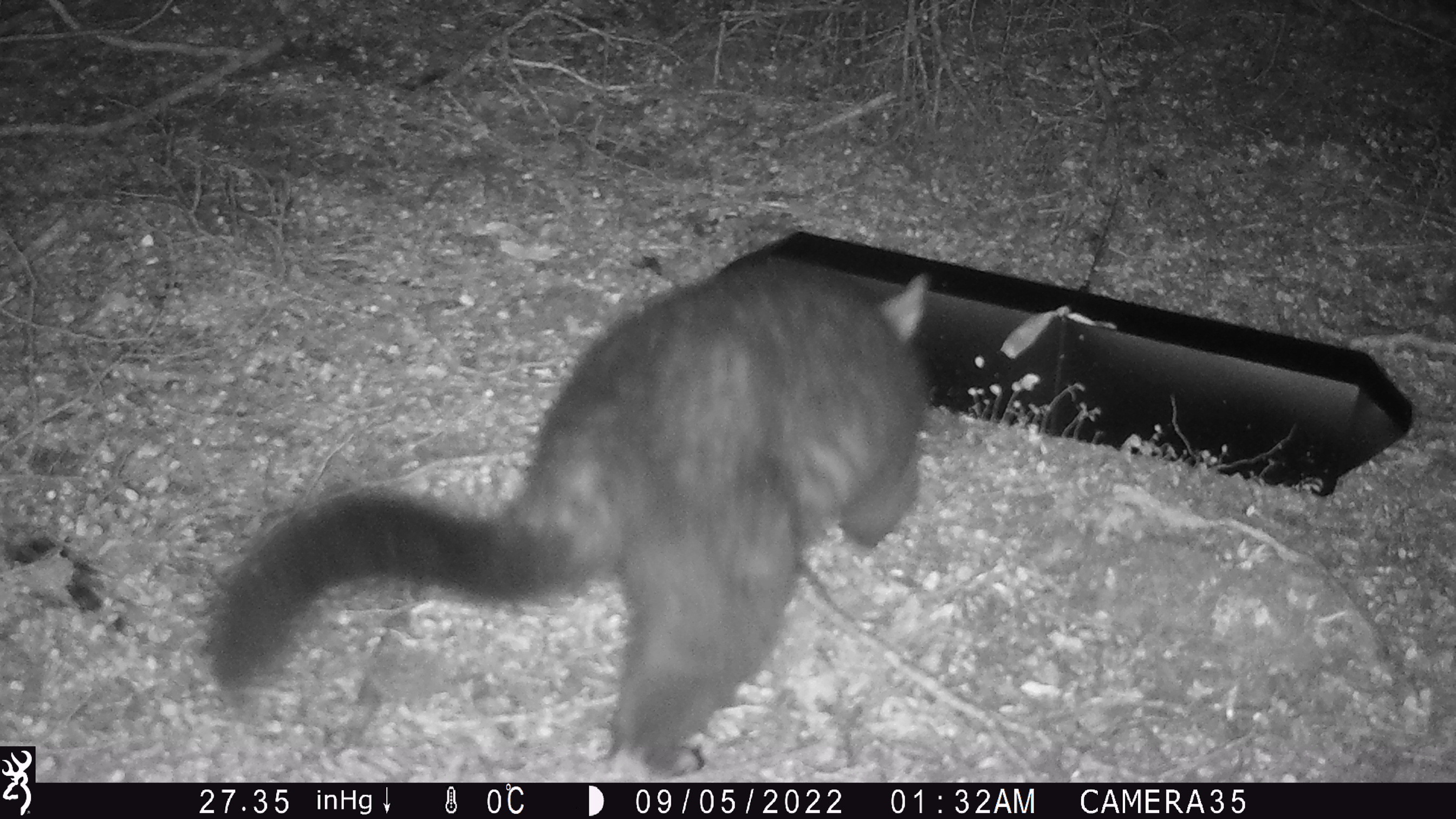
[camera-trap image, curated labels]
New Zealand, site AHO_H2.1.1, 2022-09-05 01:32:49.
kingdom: Animalia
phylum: Chordata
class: Mammalia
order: Diprotodontia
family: Phalangeridae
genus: Trichosurus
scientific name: Trichosurus vulpecula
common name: common brushtail possum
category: possum